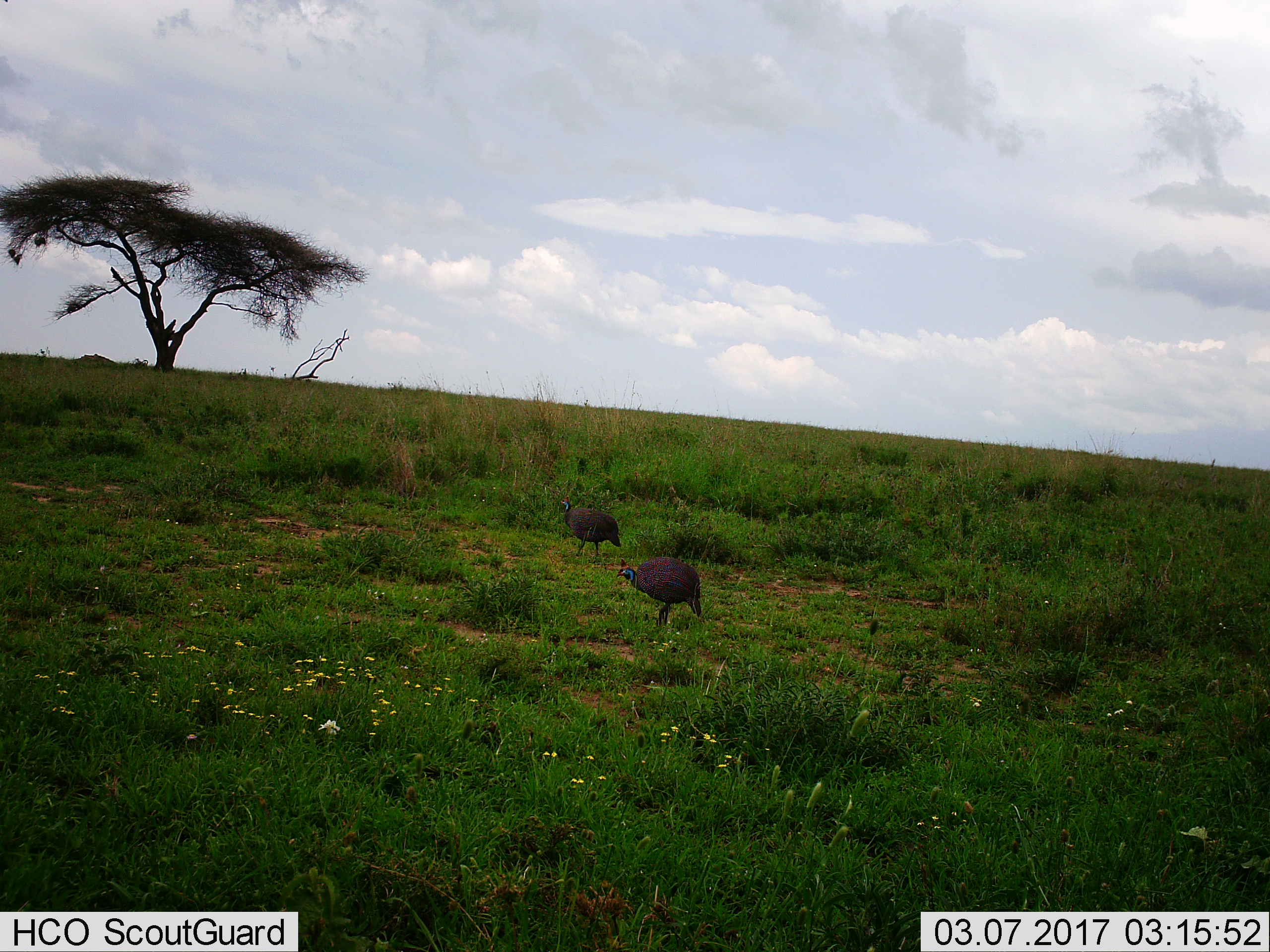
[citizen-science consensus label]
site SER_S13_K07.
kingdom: Animalia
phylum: Chordata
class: Aves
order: Galliformes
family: Numididae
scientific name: Numididae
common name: guineafowl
Guineafowl (Numididae), count 2. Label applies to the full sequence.